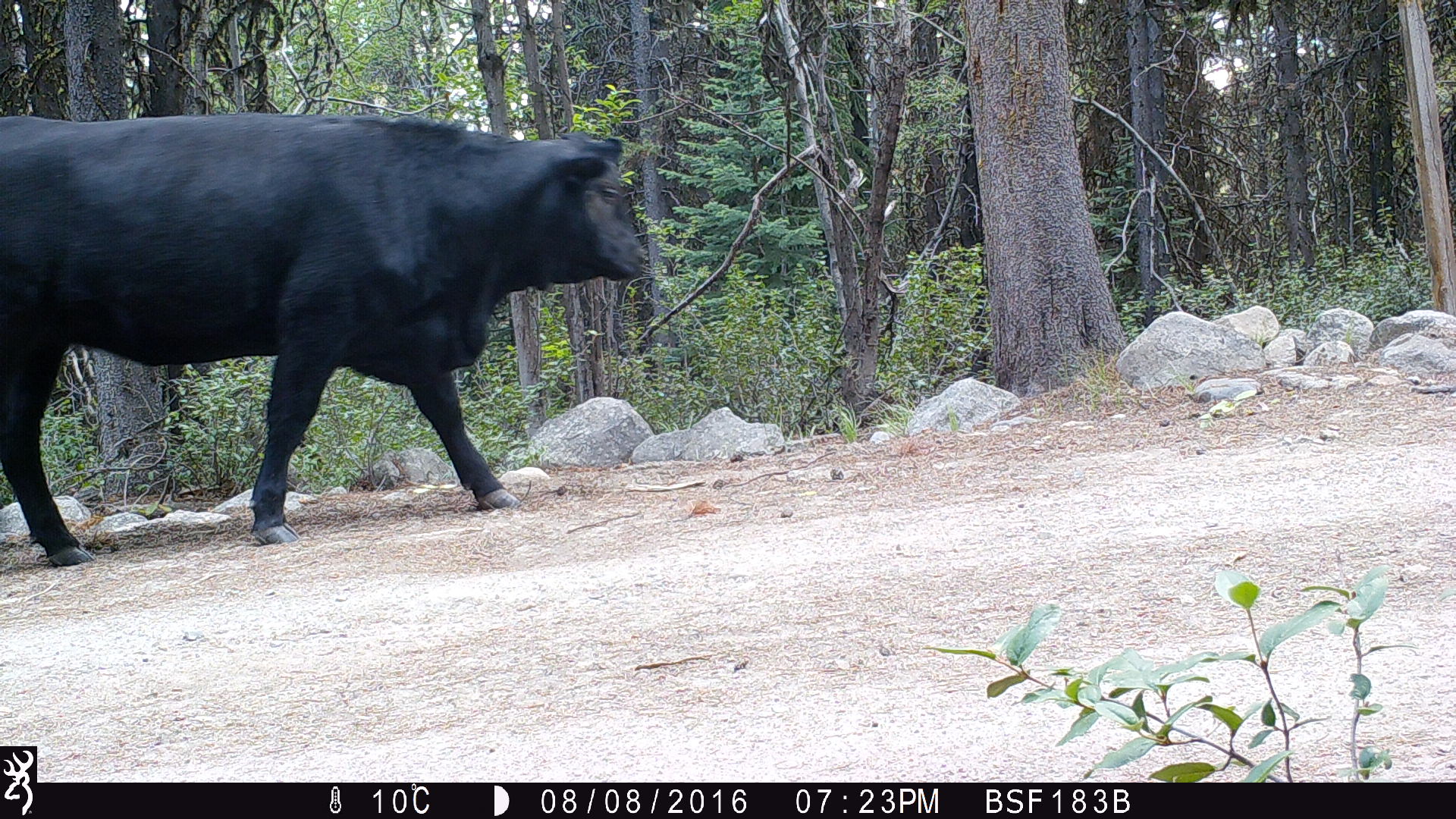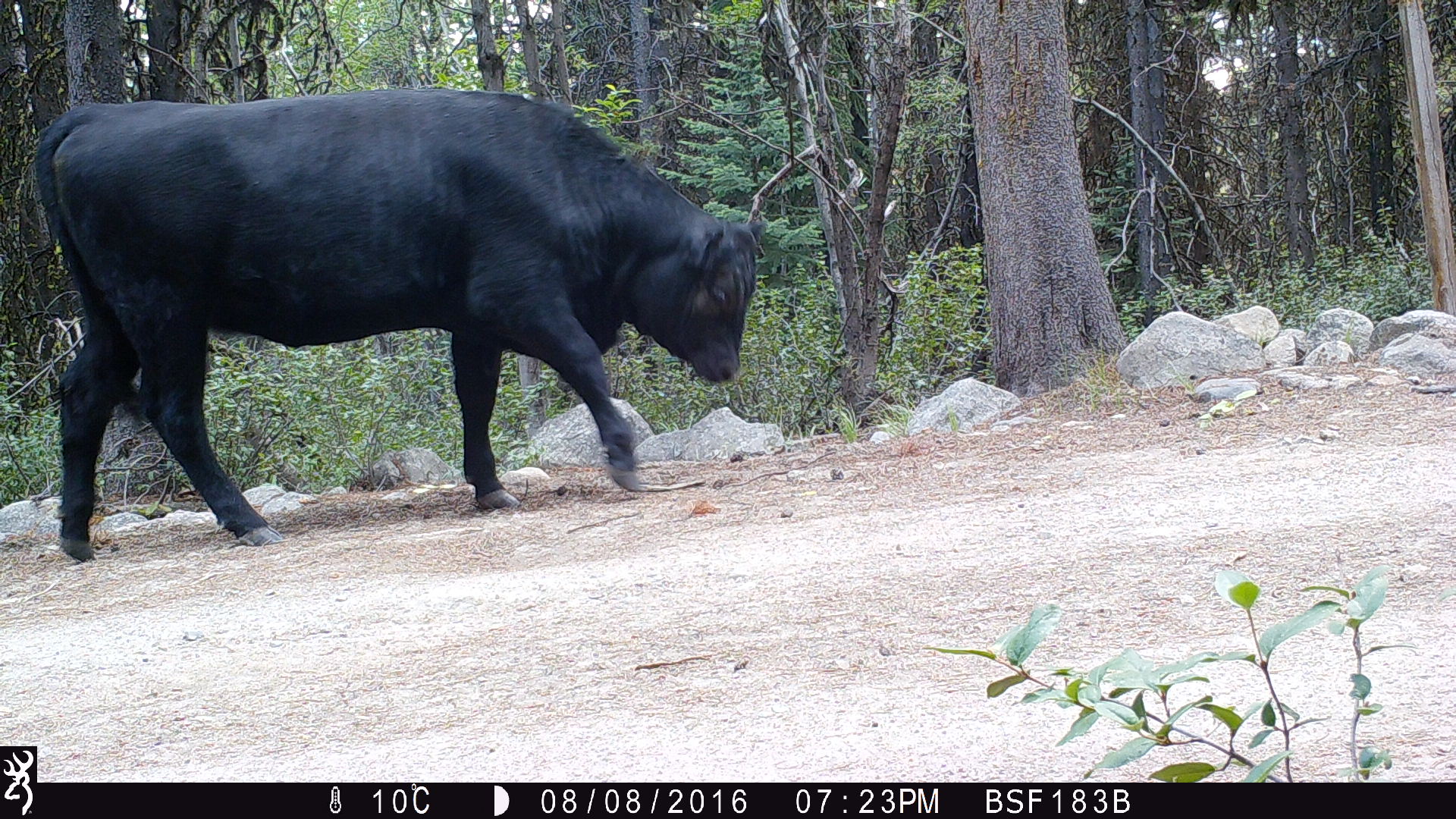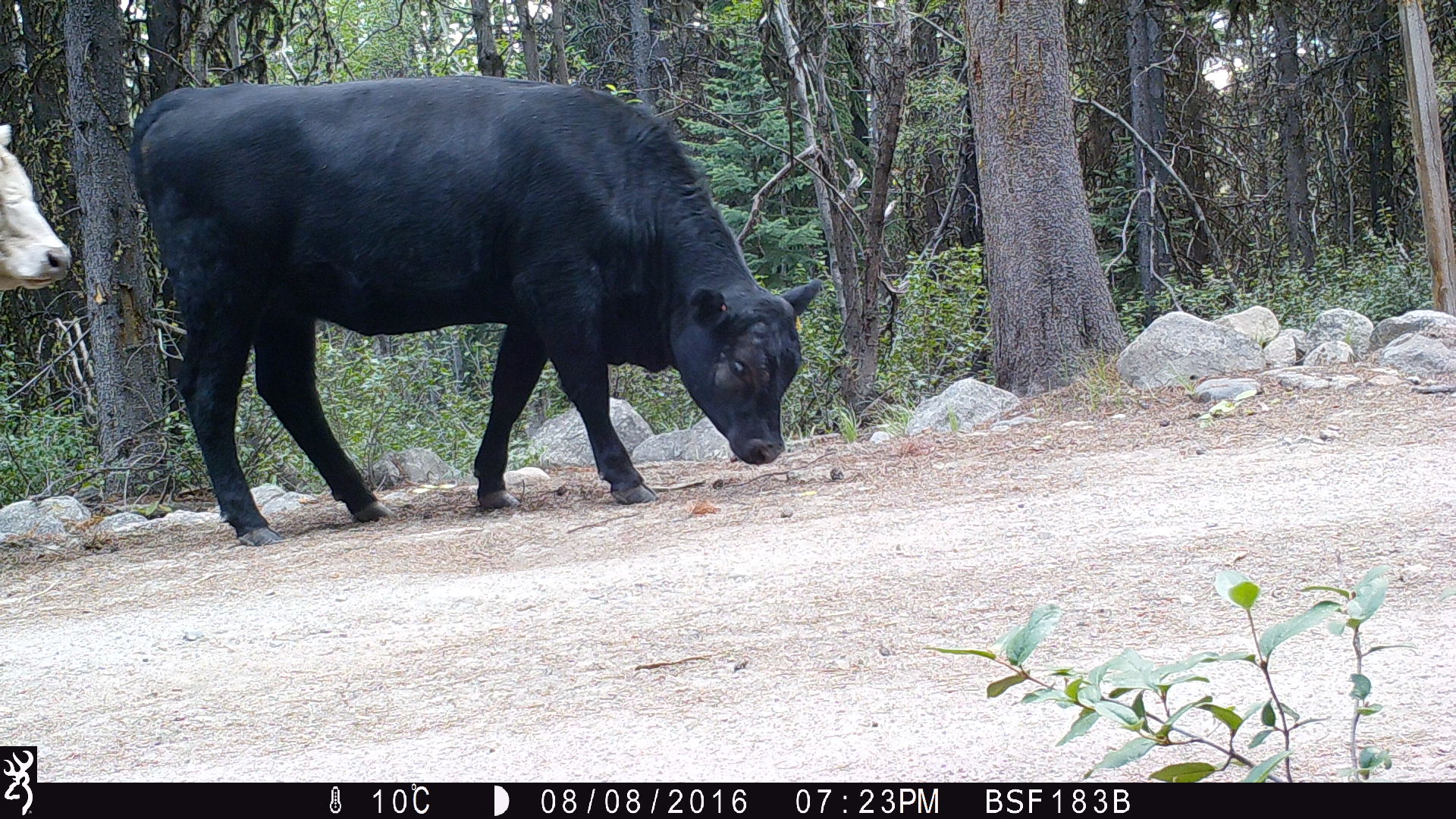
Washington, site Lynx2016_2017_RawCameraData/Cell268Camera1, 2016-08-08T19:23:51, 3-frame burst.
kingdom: Animalia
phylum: Chordata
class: Mammalia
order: Artiodactyla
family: Bovidae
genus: Bos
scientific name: Bos taurus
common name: domestic cattle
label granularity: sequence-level